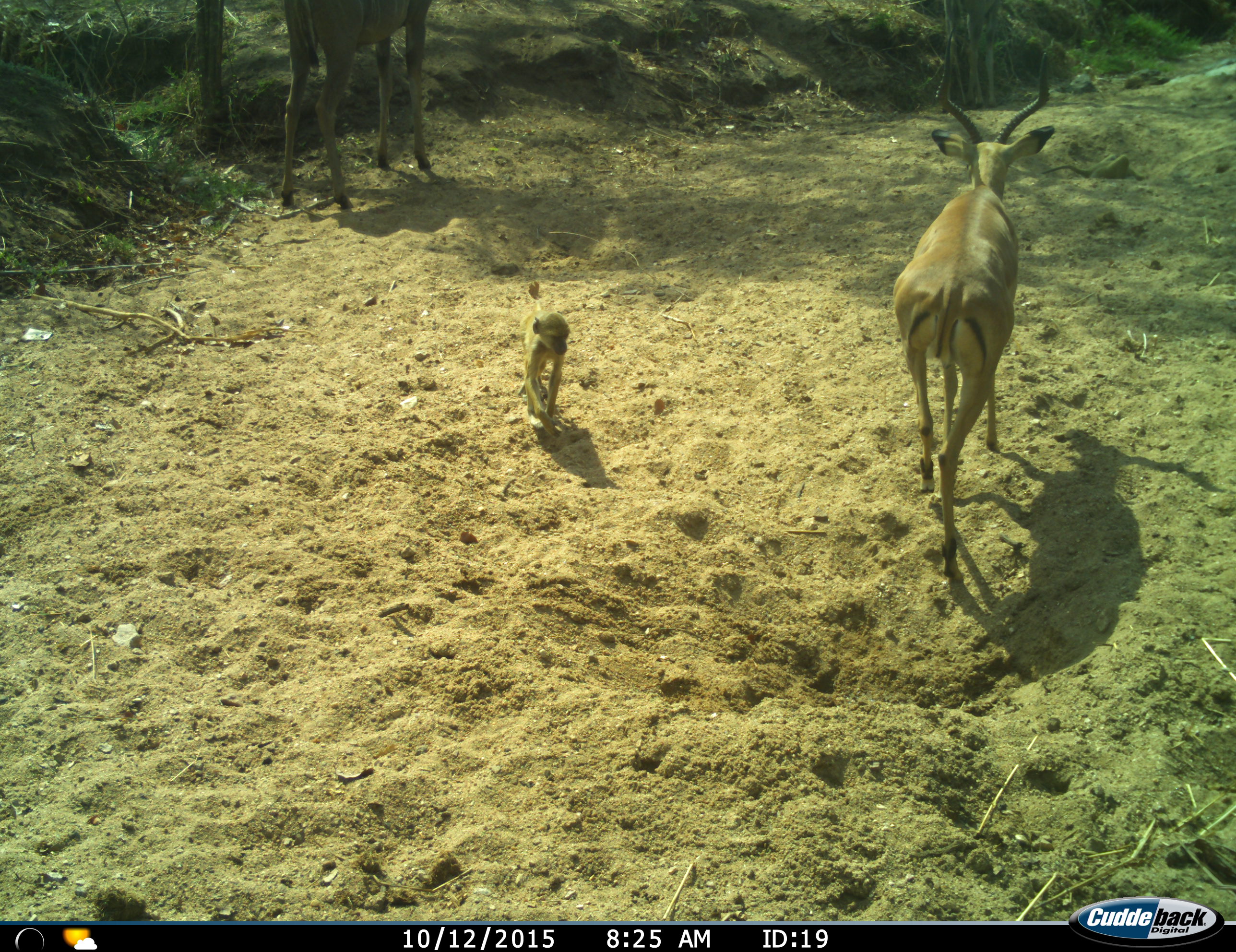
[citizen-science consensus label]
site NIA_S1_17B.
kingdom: Animalia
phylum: Chordata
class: Mammalia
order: Primates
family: Cercopithecidae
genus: Papio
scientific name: Papio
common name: baboon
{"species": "baboon (Papio)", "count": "1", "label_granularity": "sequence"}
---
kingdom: Animalia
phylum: Chordata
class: Mammalia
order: Artiodactyla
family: Bovidae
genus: Aepyceros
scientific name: Aepyceros melampus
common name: impala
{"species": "impala (Aepyceros melampus)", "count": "1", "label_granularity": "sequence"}